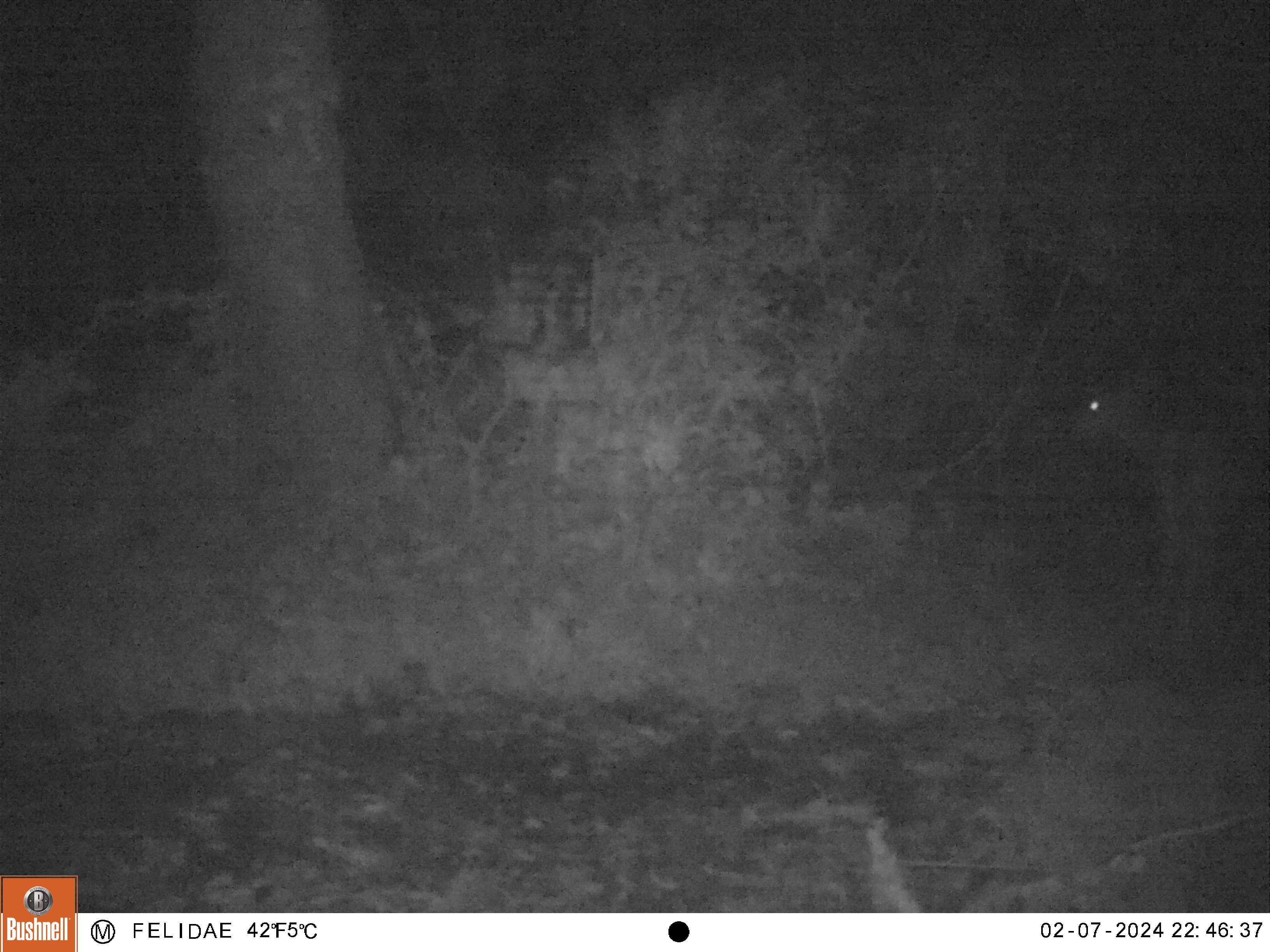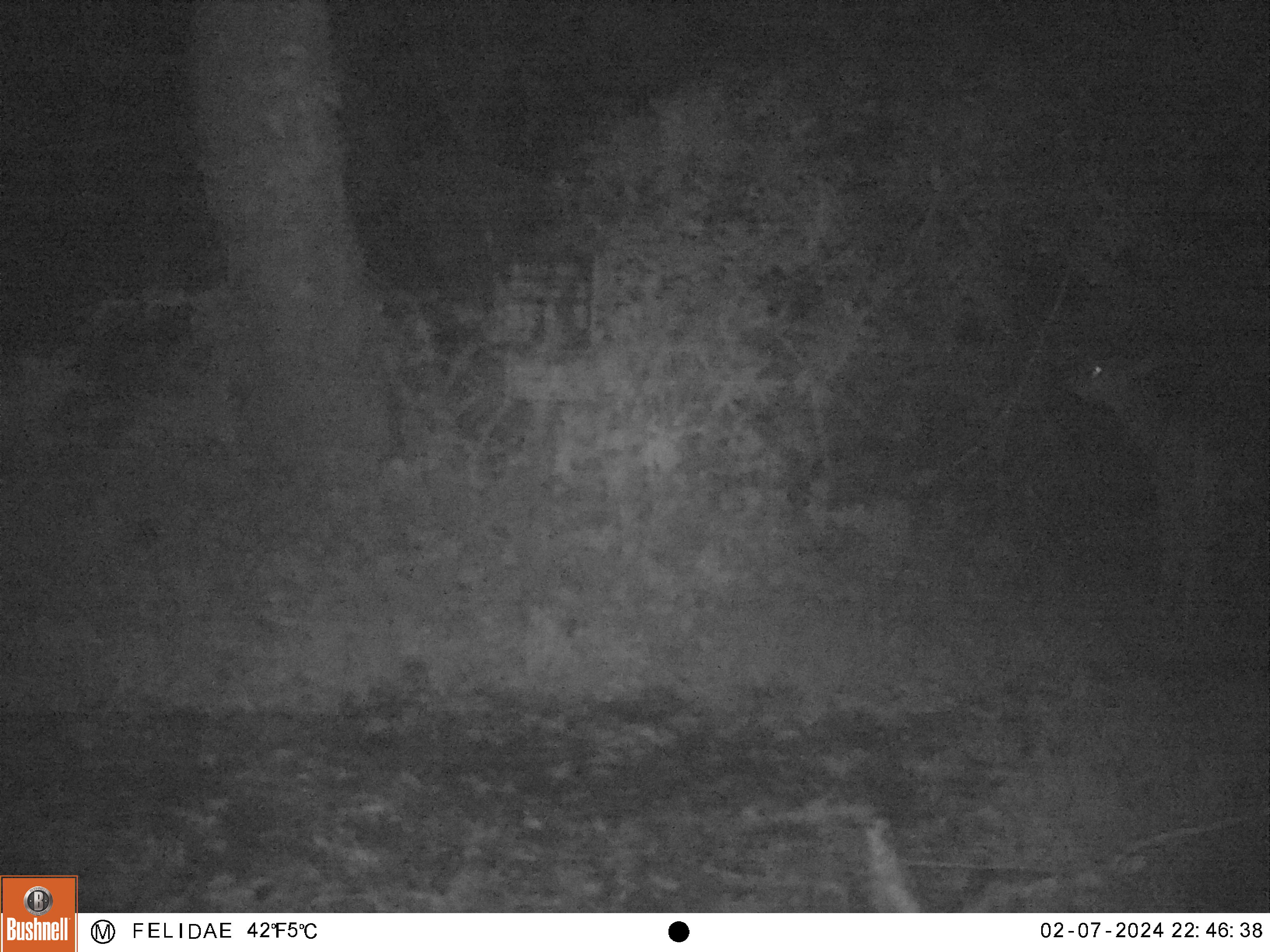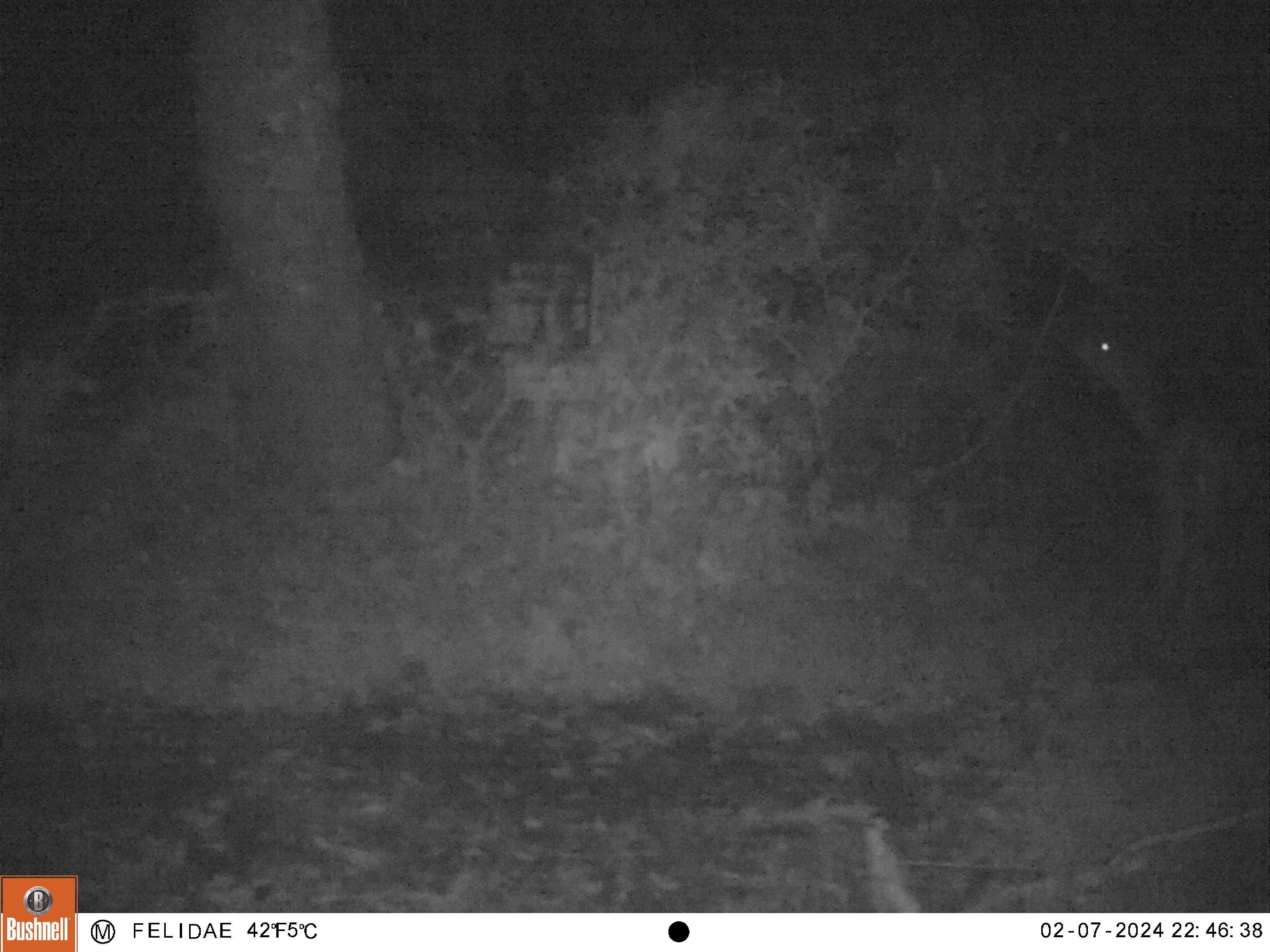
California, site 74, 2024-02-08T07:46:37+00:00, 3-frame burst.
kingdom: Animalia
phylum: Chordata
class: Mammalia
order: Artiodactyla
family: Cervidae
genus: Odocoileus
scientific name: Odocoileus hemionus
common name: mule deer